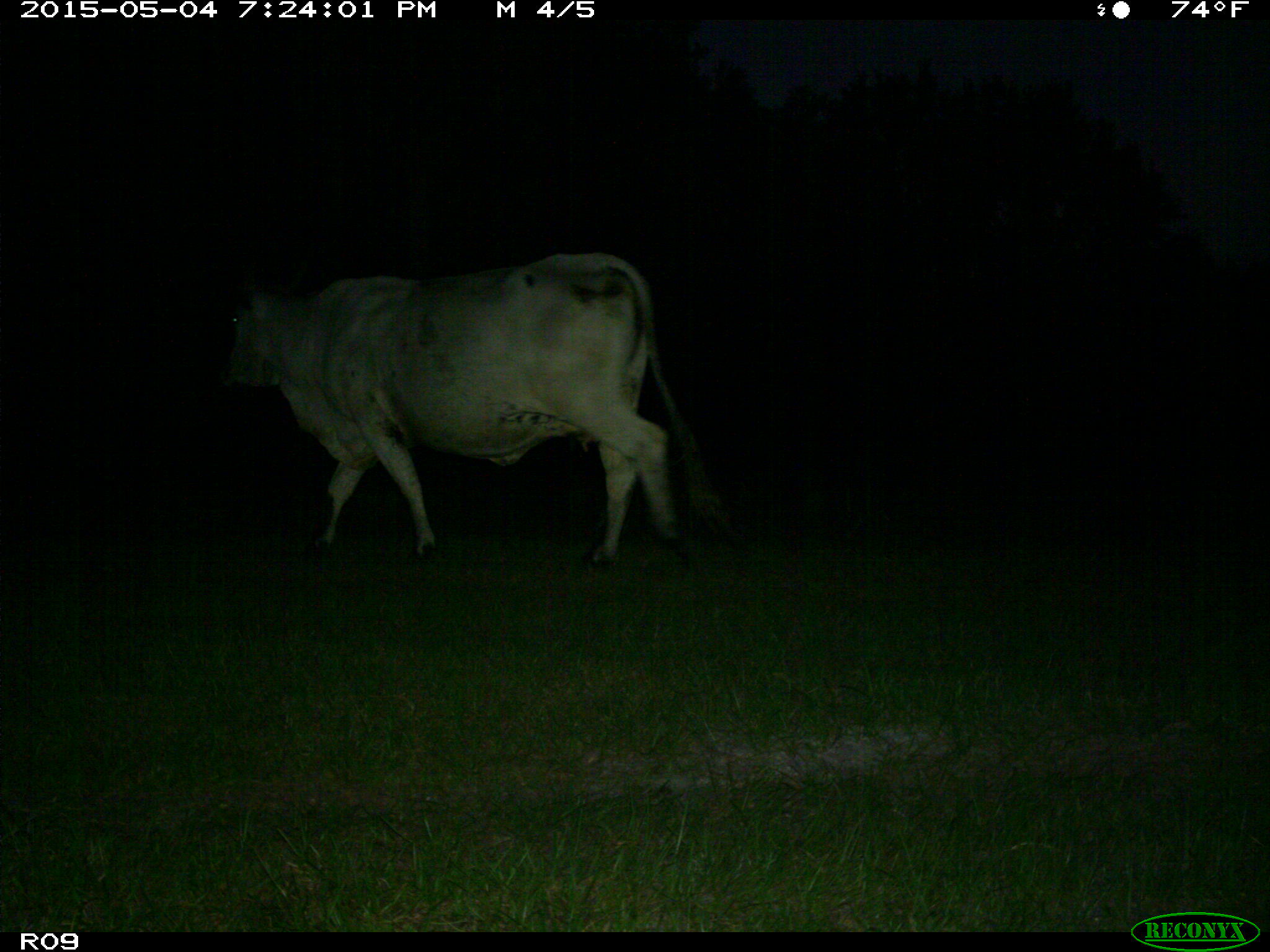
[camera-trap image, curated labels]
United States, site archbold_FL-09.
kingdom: Animalia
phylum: Chordata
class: Mammalia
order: Artiodactyla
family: Bovidae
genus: Bos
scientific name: Bos taurus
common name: domestic cow